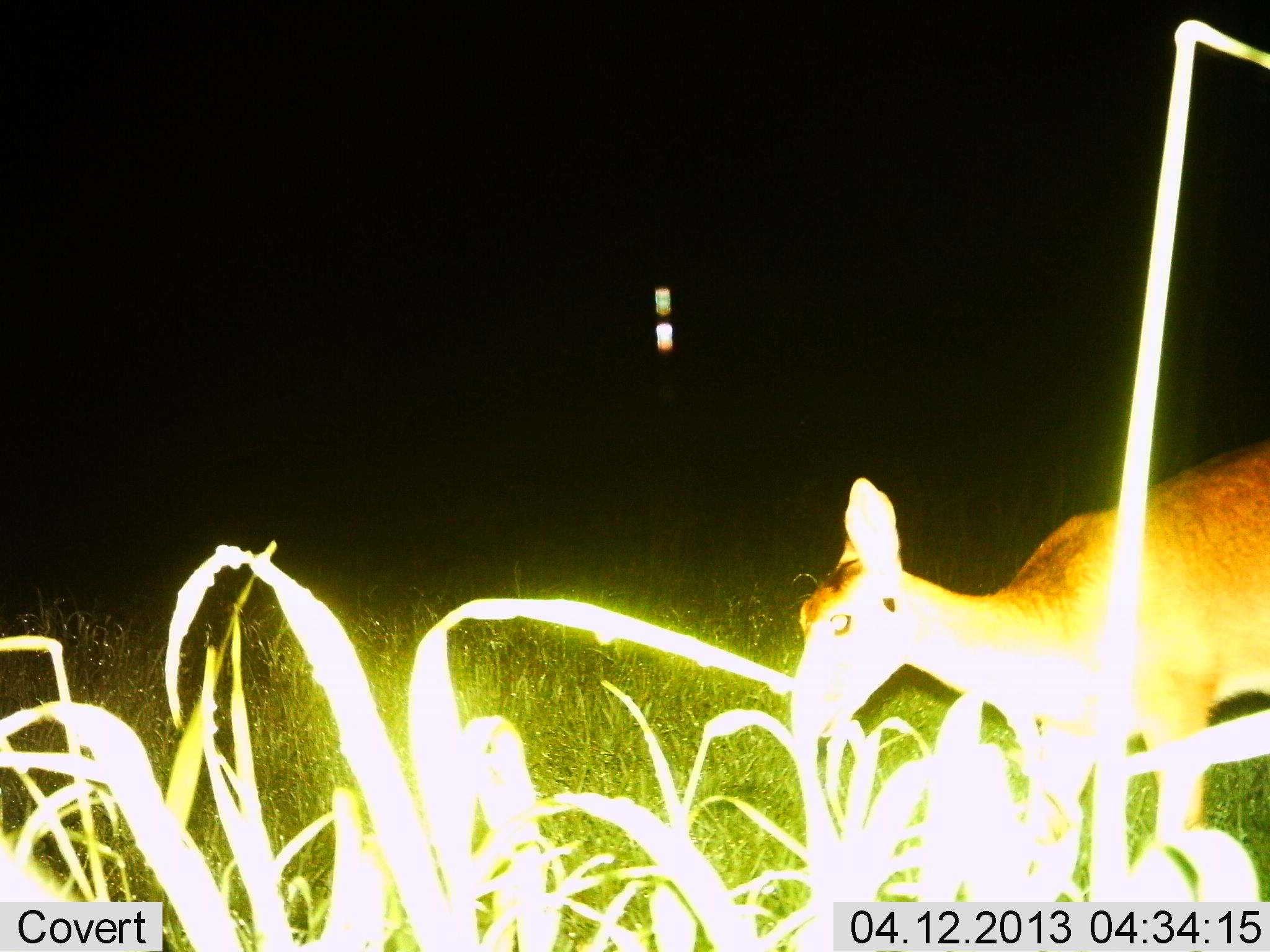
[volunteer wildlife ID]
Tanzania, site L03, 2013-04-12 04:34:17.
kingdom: Animalia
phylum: Chordata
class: Mammalia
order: Artiodactyla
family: Bovidae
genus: Redunca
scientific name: Redunca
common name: reedbuck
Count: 1.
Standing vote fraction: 75%.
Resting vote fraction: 0%.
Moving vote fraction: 17%.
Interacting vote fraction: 0%.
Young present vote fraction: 0%.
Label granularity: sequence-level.